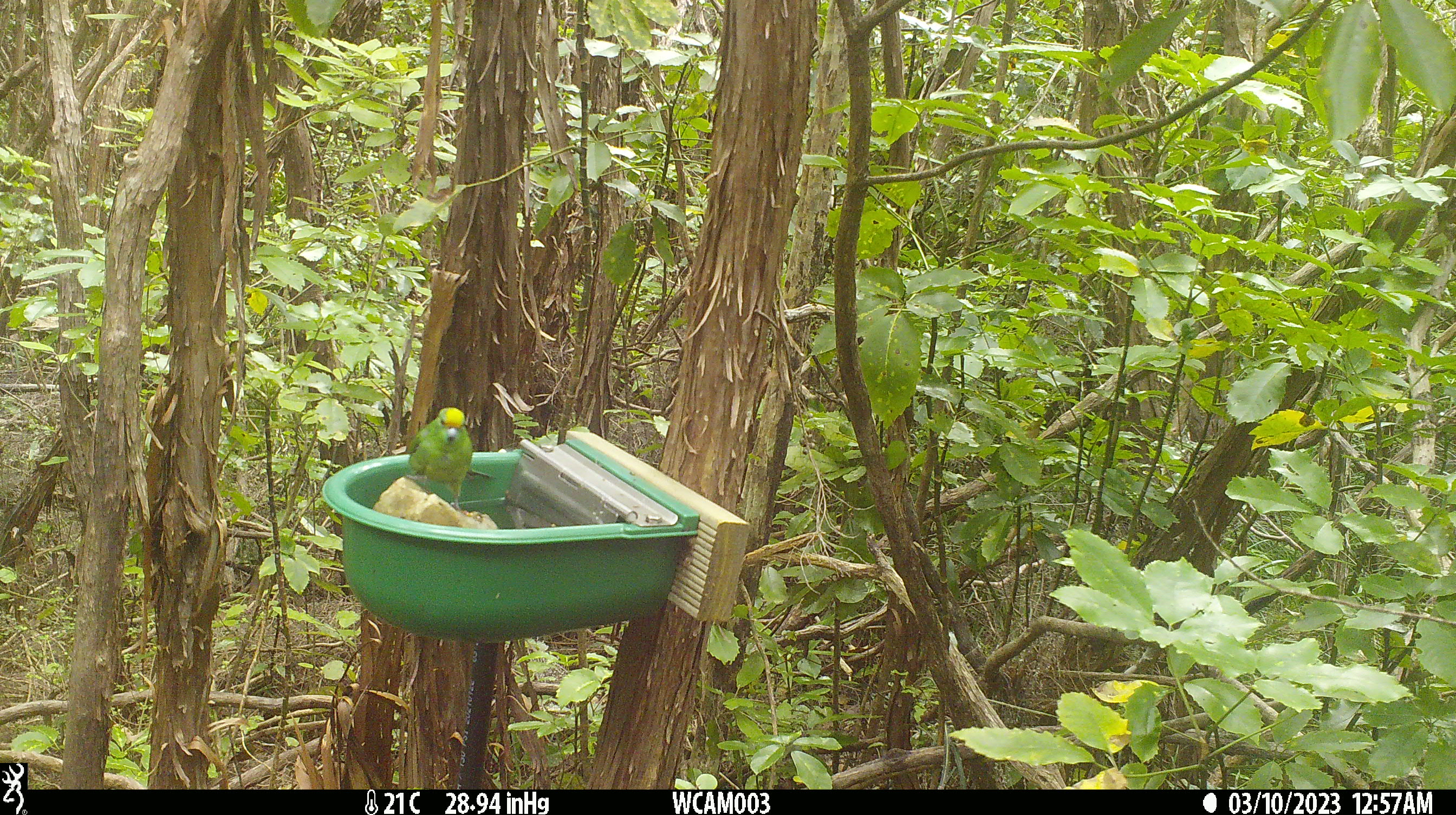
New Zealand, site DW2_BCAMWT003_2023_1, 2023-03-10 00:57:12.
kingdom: Animalia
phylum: Chordata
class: Aves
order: Psittaciformes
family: Psittaculidae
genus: Cyanoramphus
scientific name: Cyanoramphus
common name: parakeet